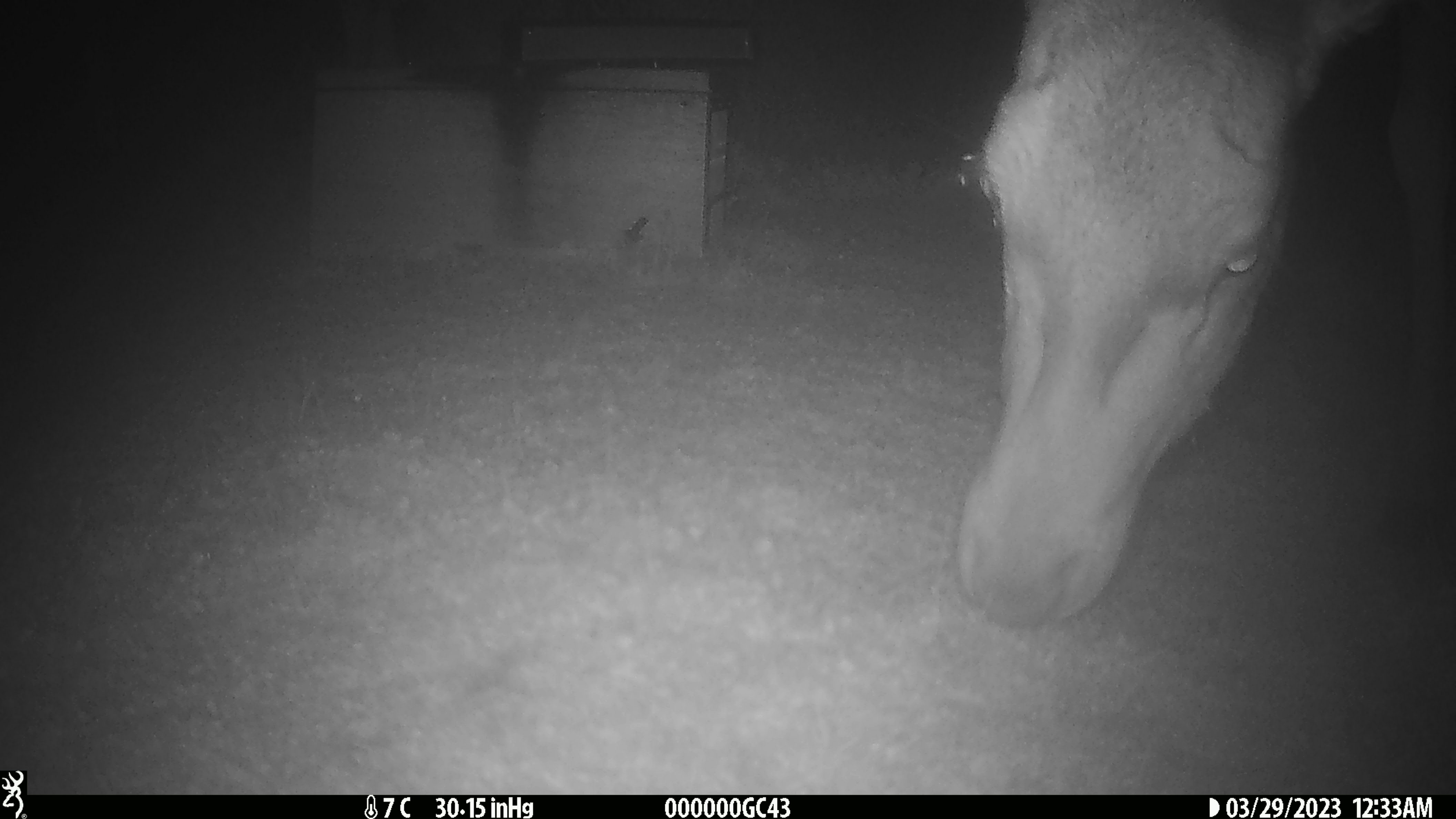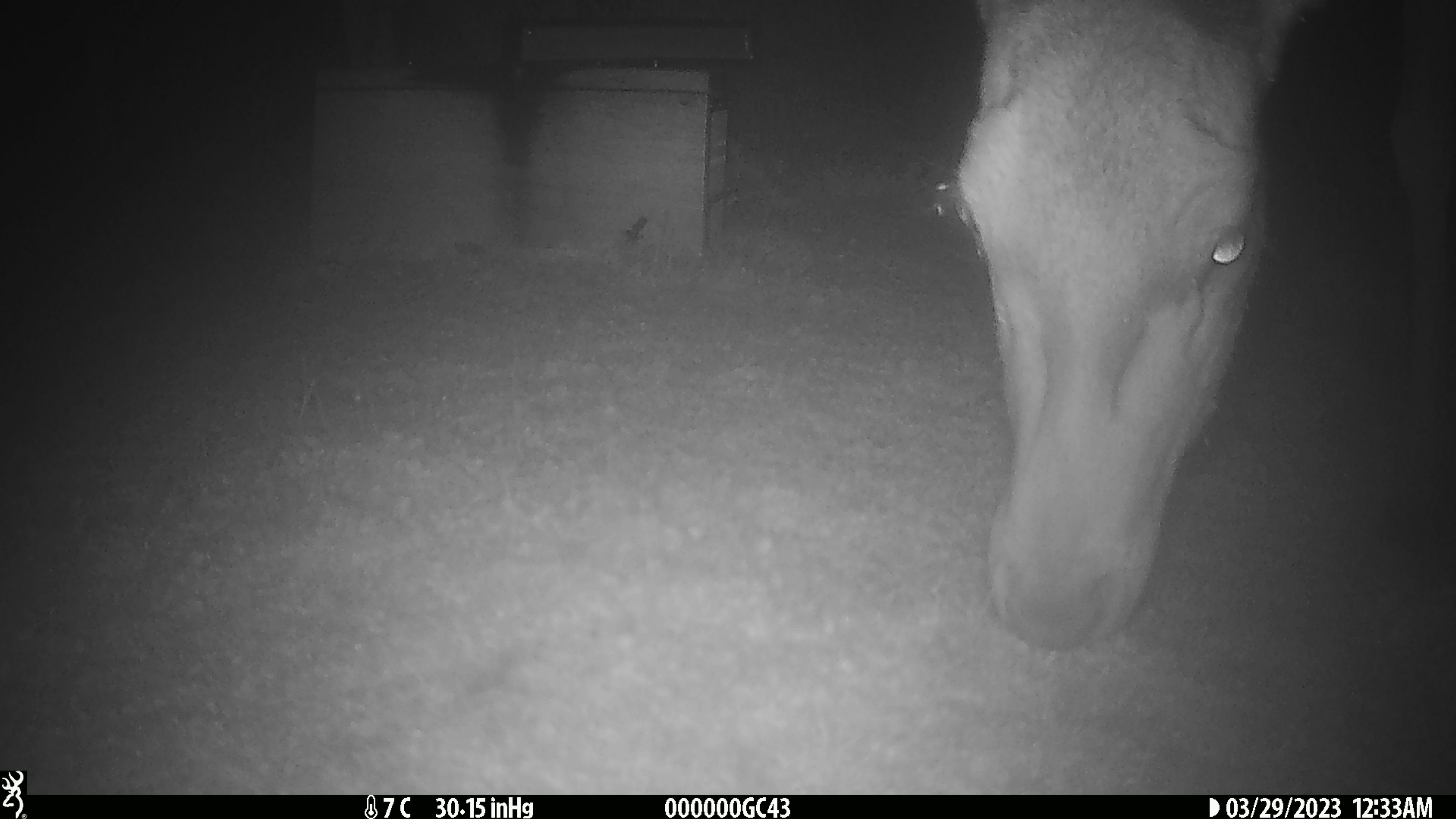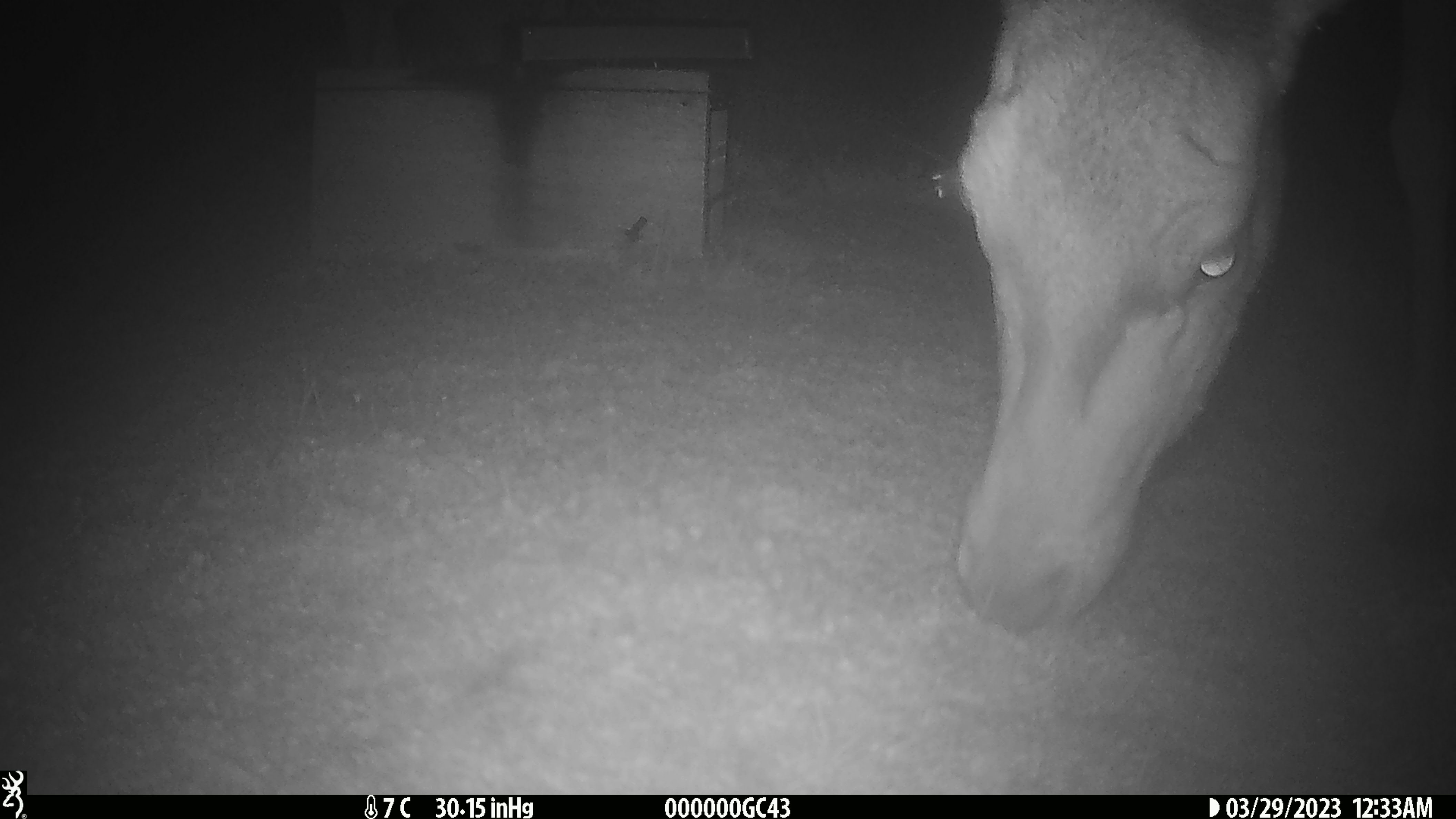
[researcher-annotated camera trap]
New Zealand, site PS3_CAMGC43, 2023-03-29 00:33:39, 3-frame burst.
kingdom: Animalia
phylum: Chordata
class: Mammalia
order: Artiodactyla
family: Cervidae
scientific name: Cervidae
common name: deer